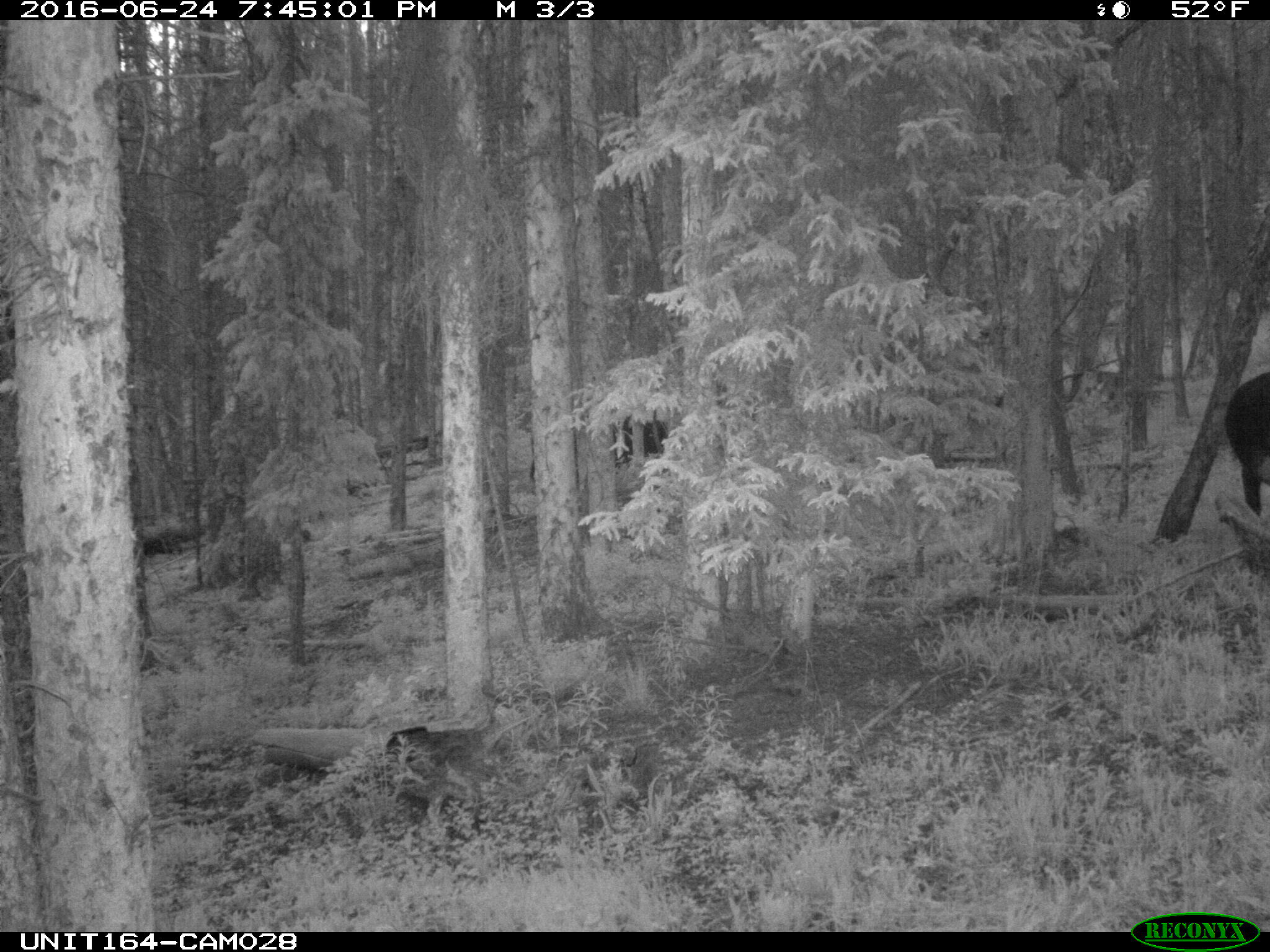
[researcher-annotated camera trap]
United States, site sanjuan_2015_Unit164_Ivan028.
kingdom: Animalia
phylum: Chordata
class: Mammalia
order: Artiodactyla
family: Bovidae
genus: Bos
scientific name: Bos taurus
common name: domestic cow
Bos taurus (domestic cow).